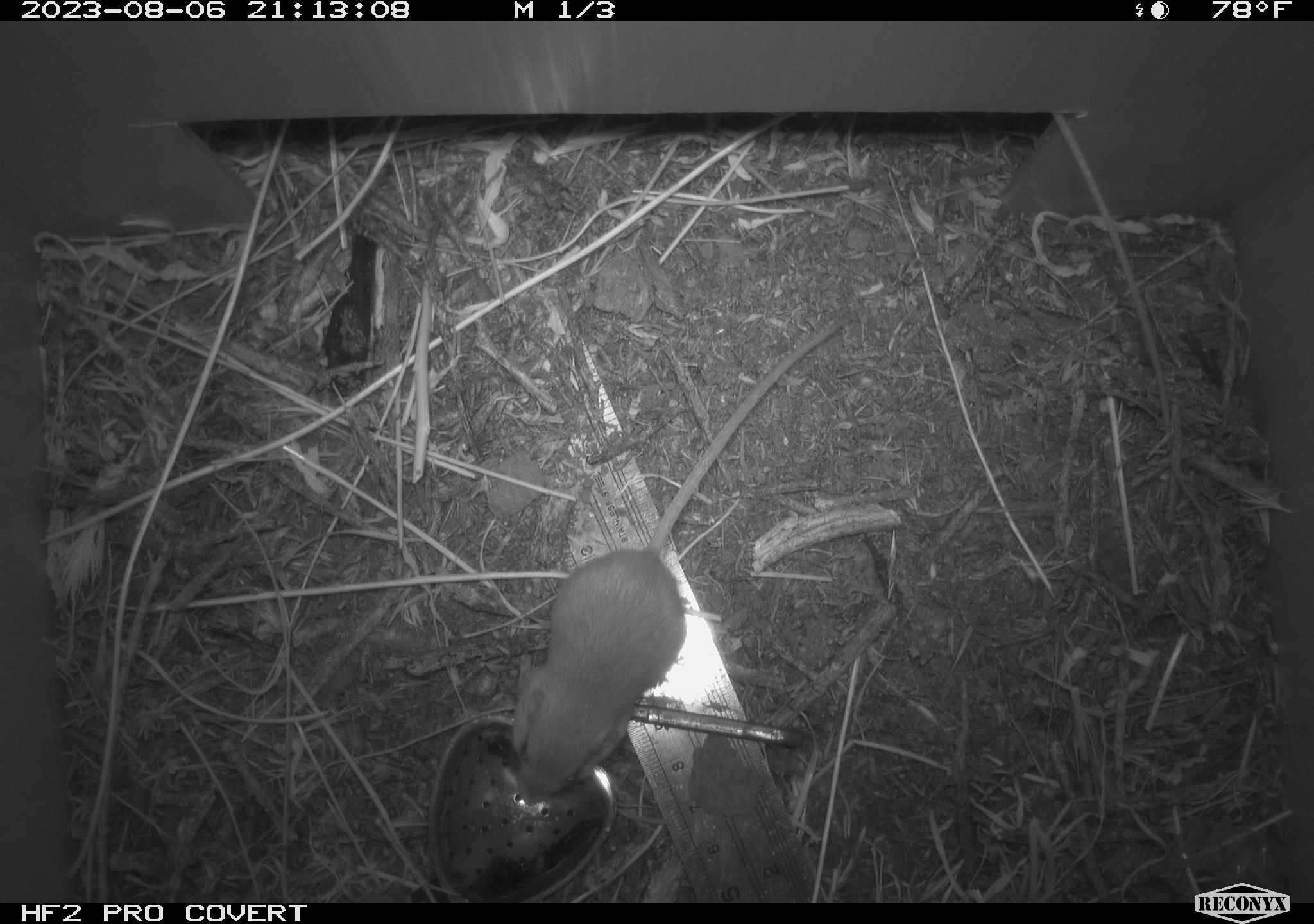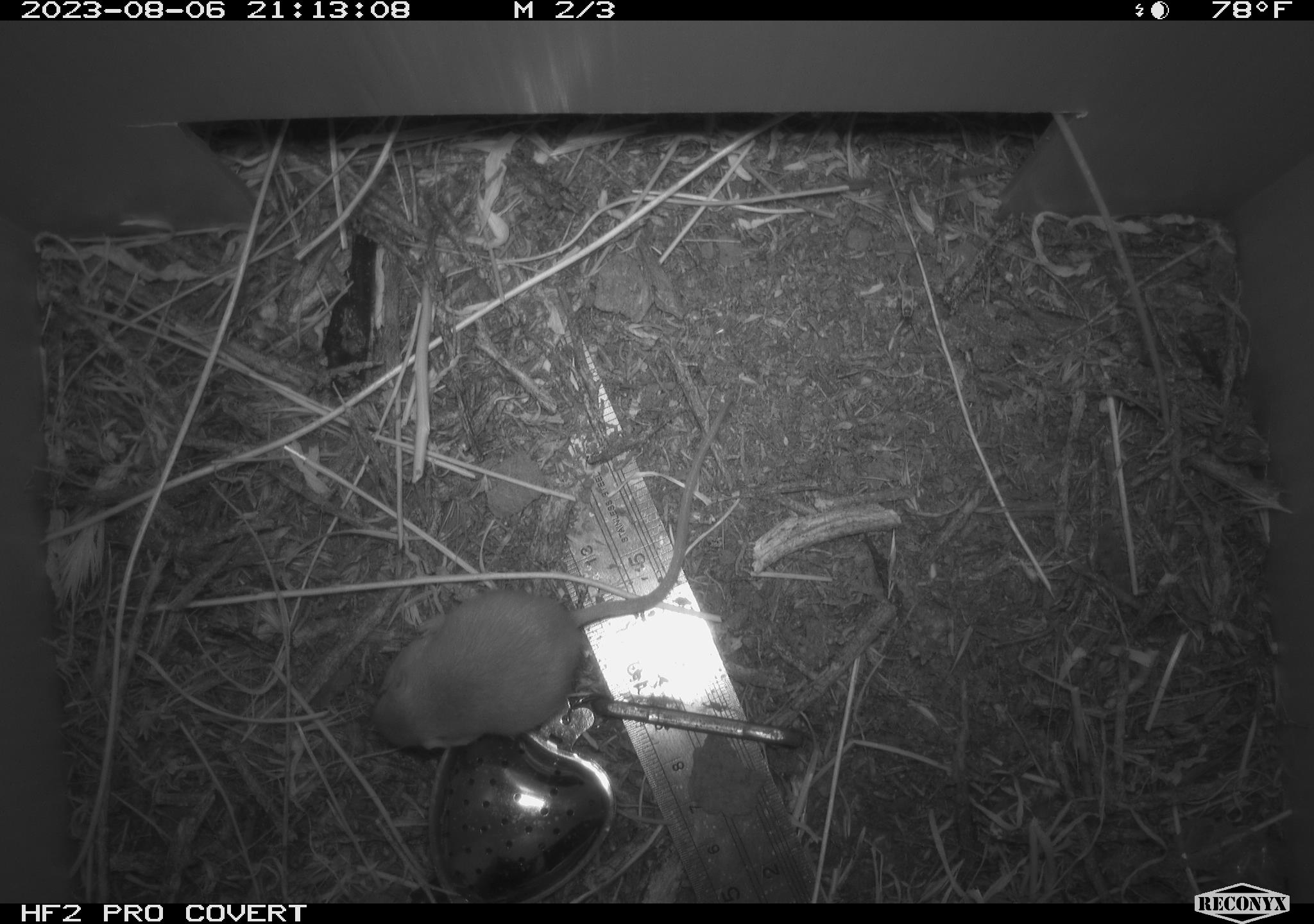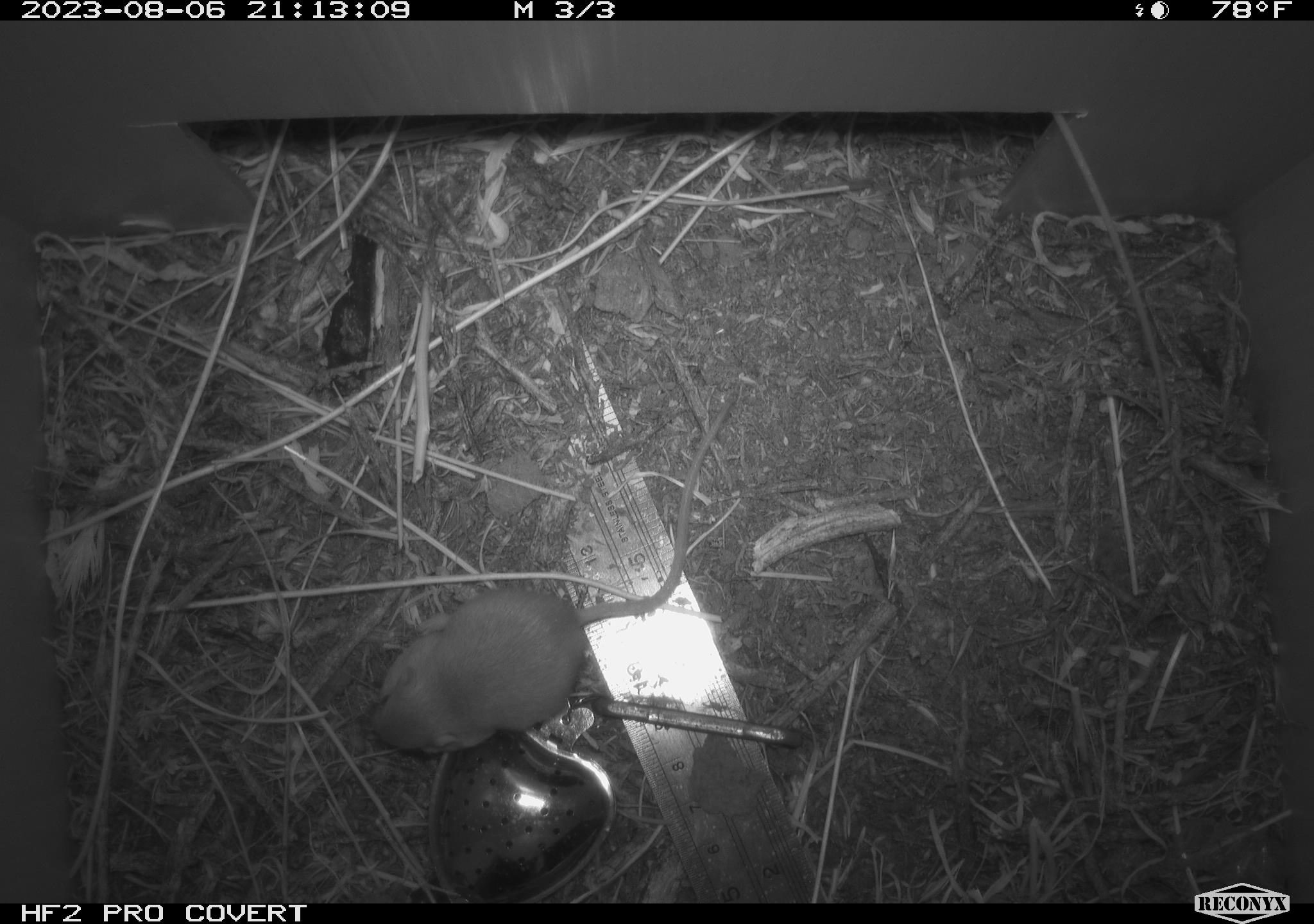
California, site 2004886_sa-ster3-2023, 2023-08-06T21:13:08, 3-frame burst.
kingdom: Animalia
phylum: Chordata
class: Mammalia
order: Rodentia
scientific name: Rodentia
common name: mouse species